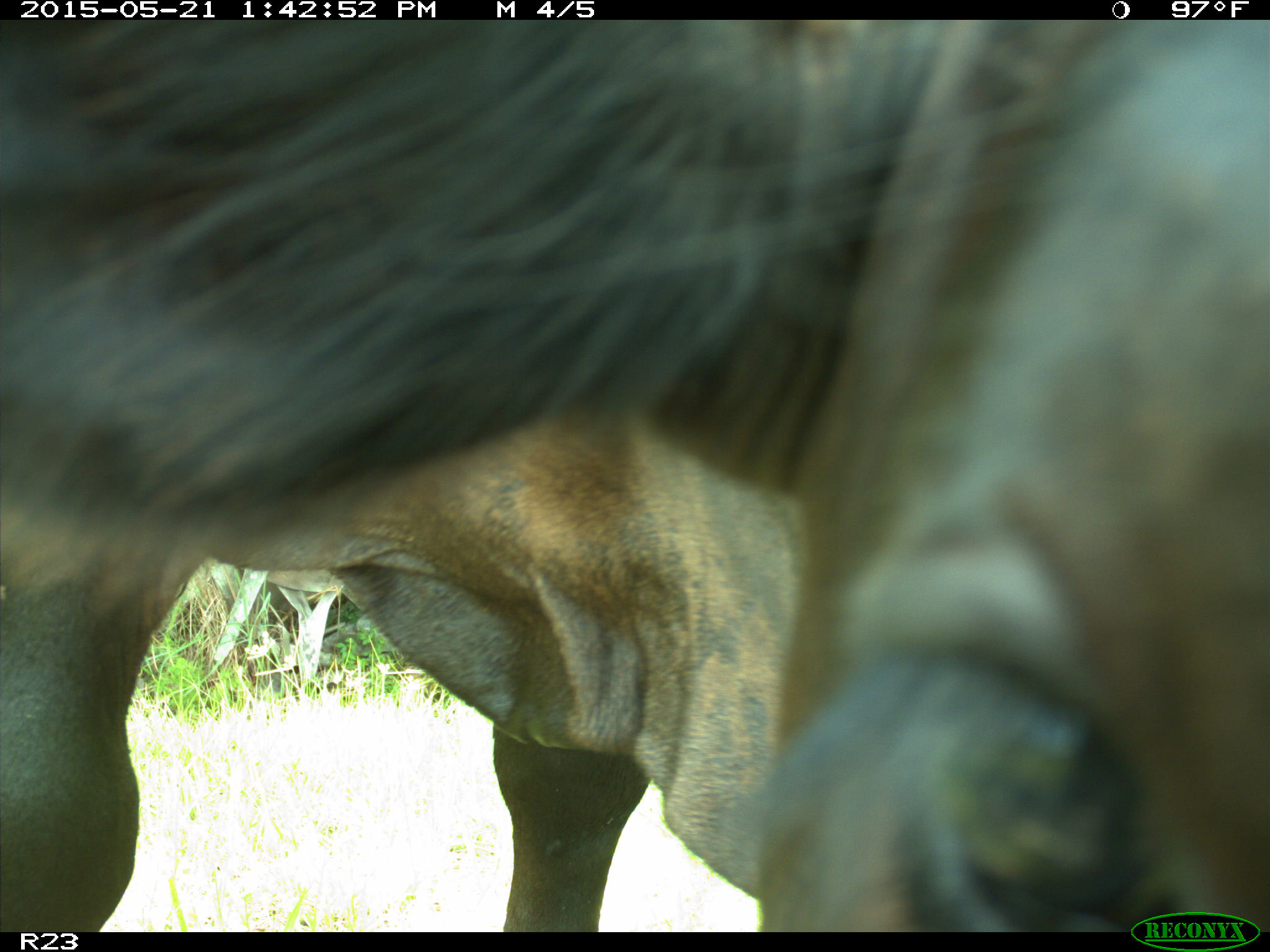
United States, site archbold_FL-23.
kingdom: Animalia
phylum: Chordata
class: Mammalia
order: Artiodactyla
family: Bovidae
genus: Bos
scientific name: Bos taurus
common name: domestic cow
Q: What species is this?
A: Bos taurus (domestic cow).